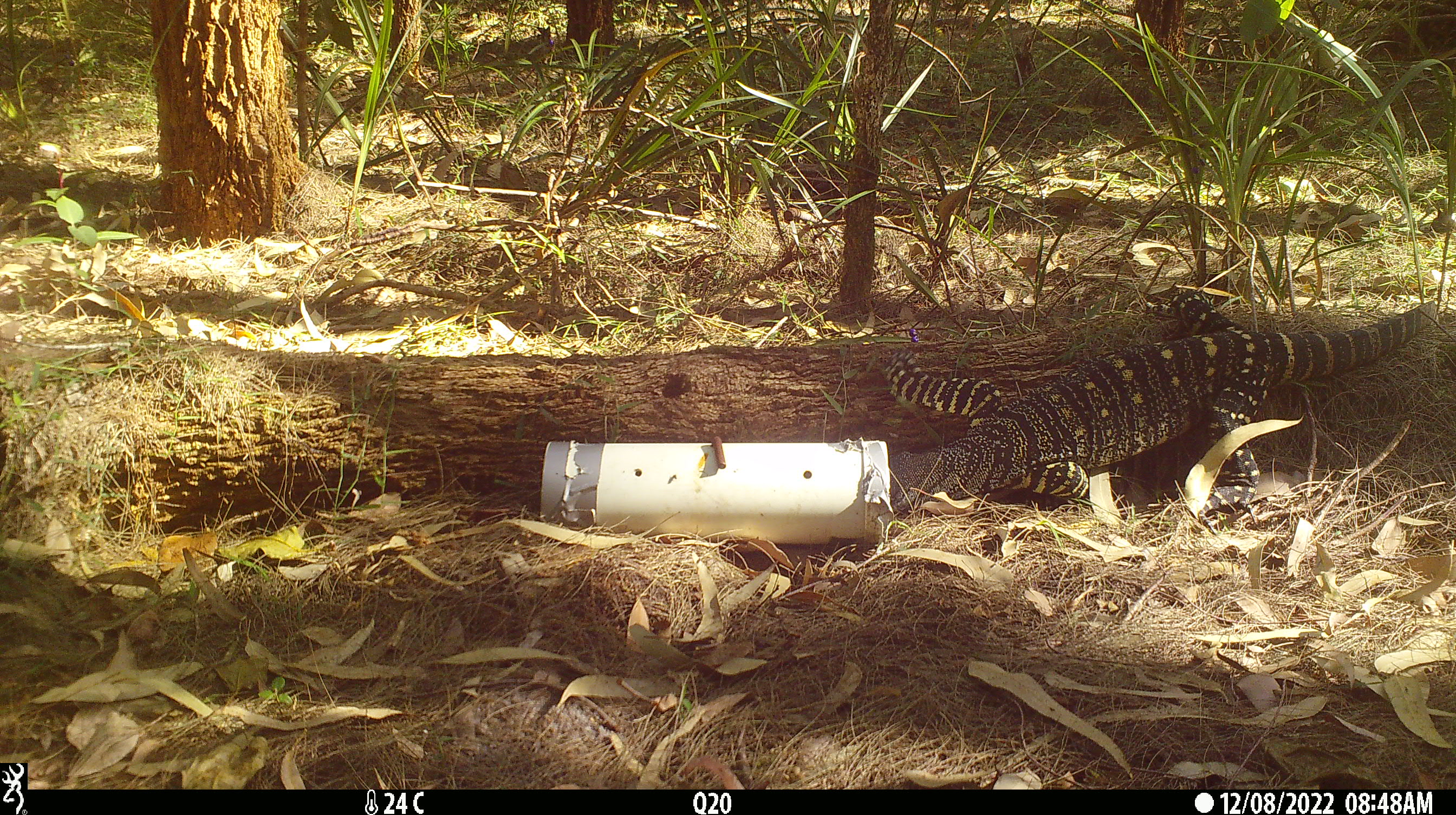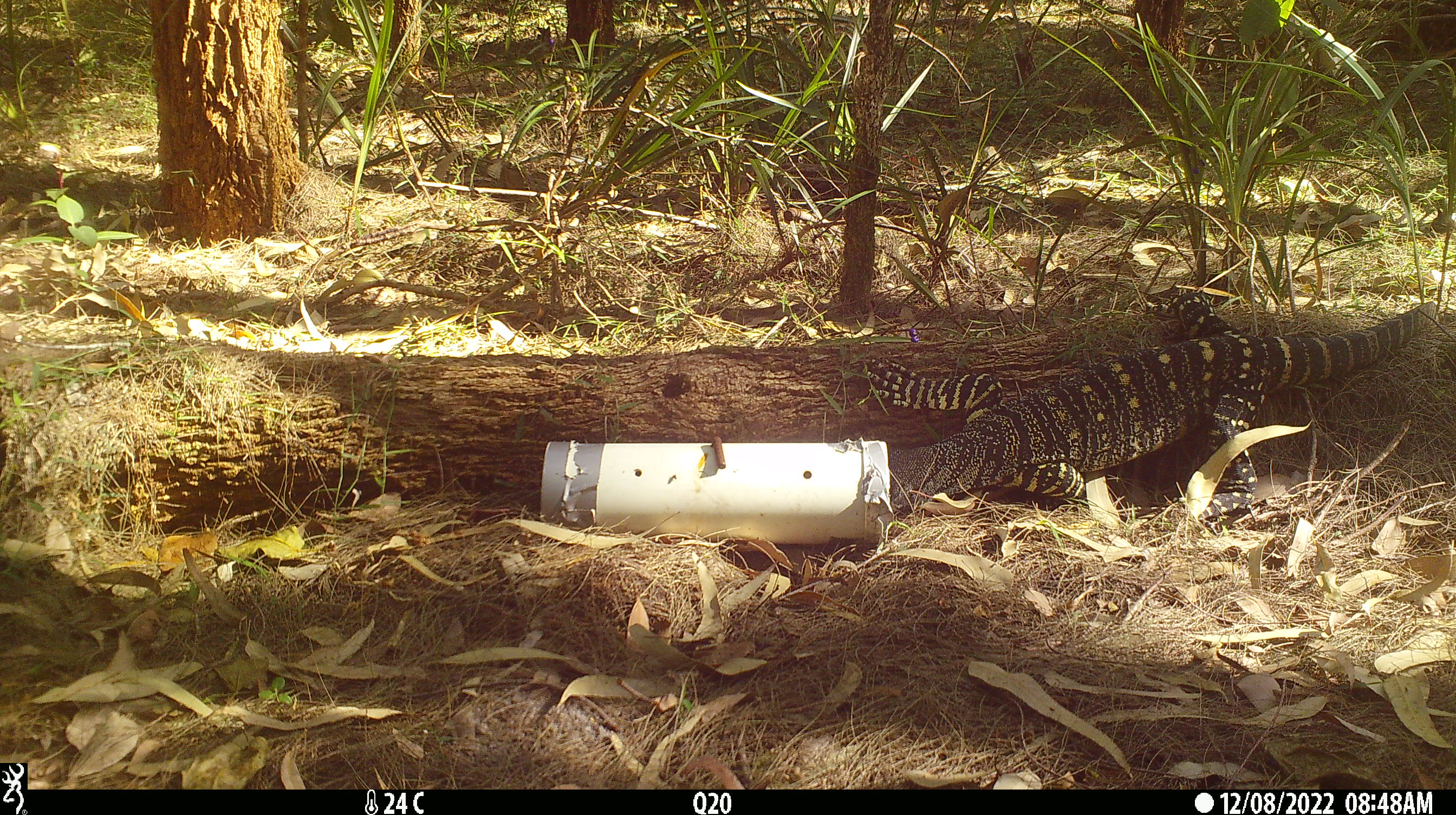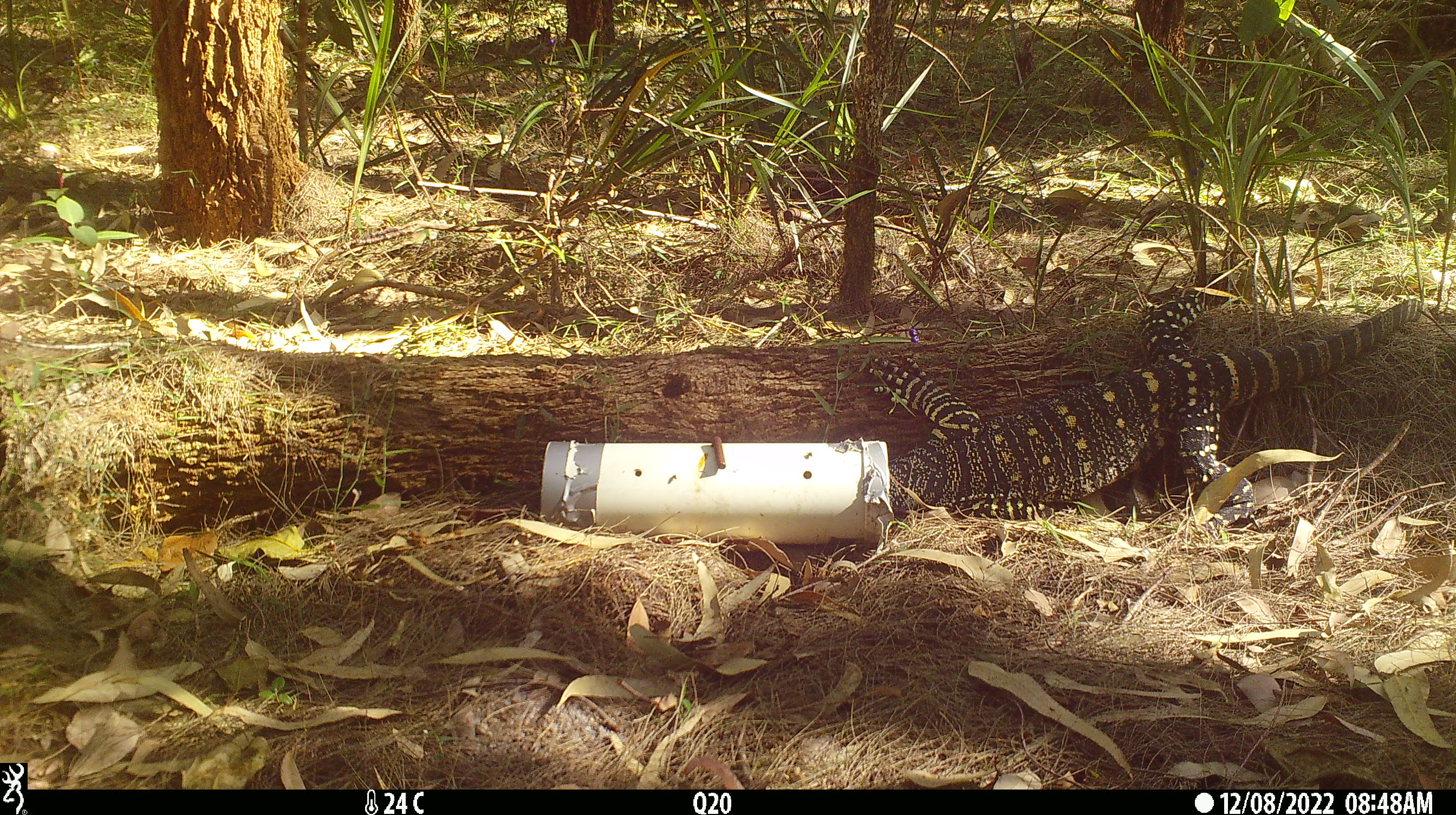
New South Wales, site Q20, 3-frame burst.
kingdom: Animalia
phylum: Chordata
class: Reptilia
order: Squamata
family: Varanidae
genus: Varanus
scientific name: Varanus varius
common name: lace monitor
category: goanna